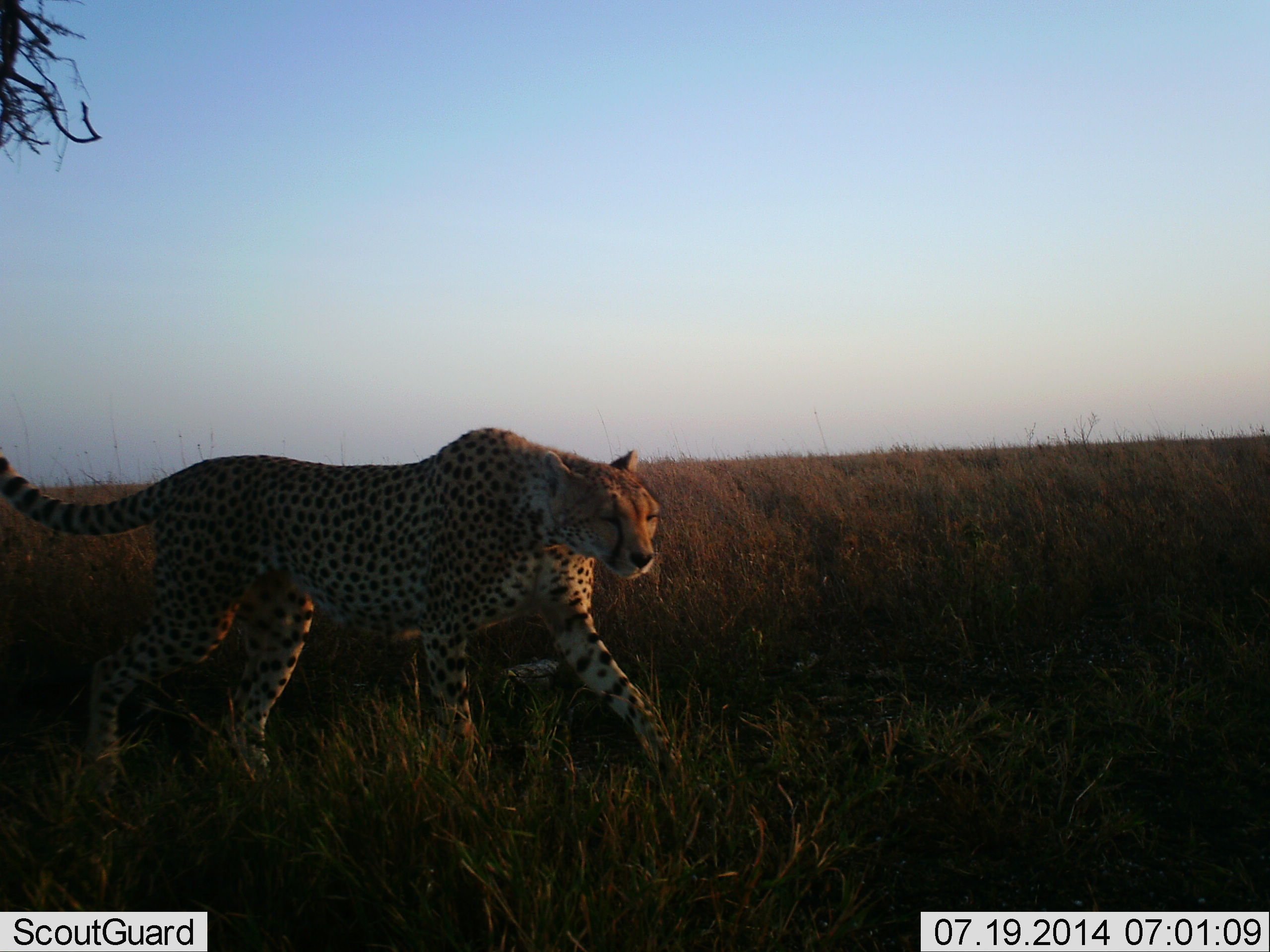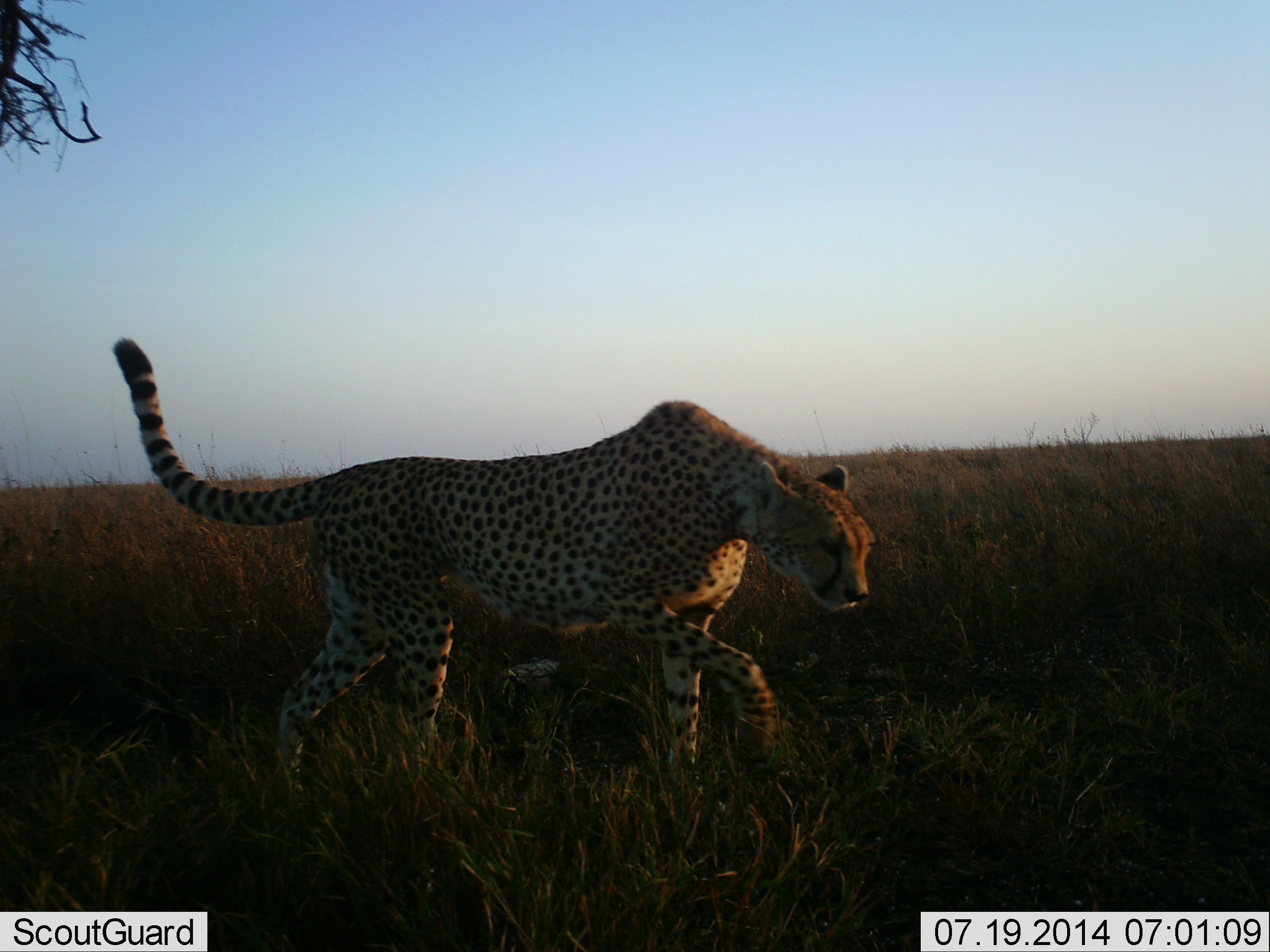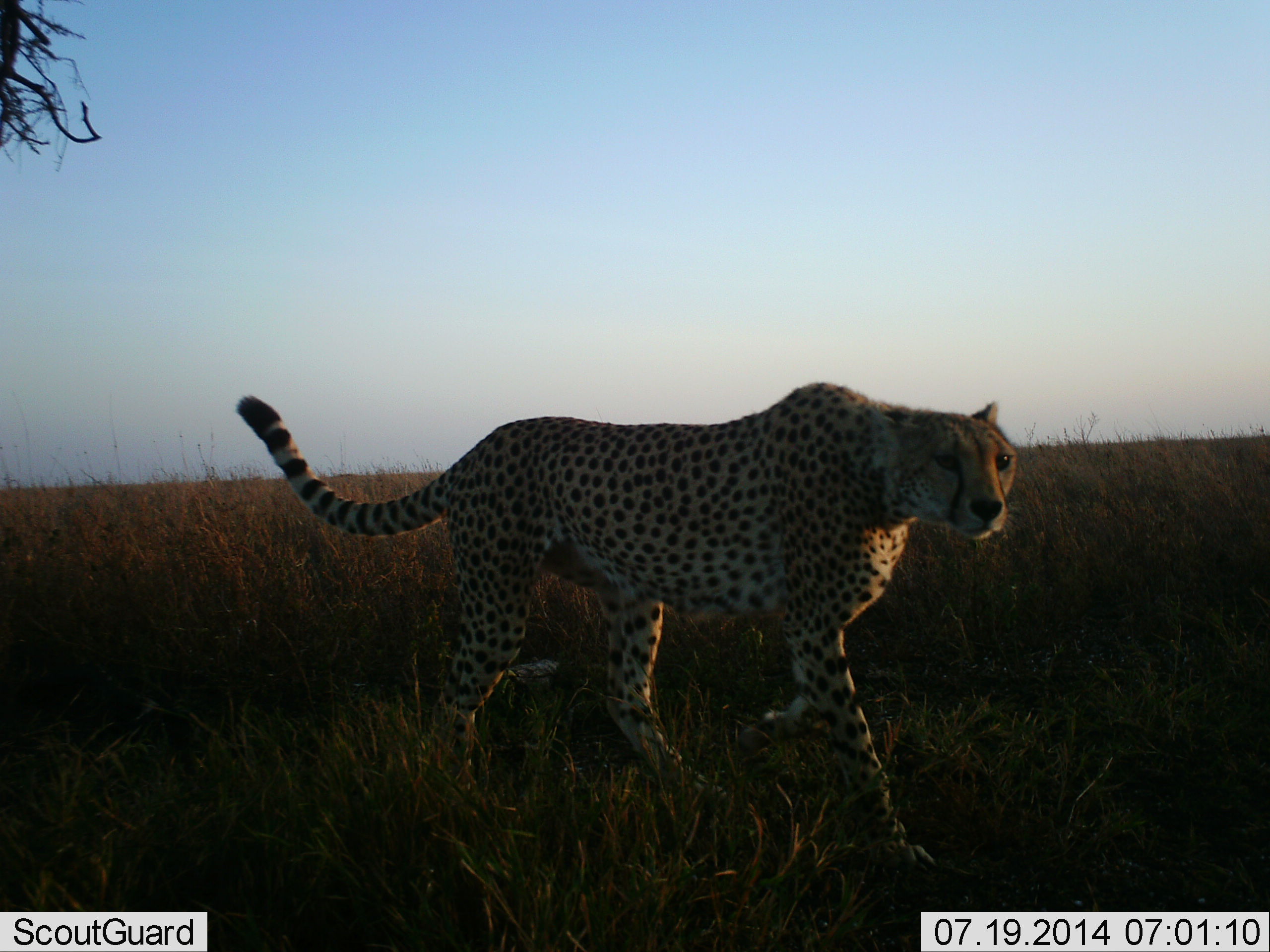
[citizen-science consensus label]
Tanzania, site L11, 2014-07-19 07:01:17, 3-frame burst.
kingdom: Animalia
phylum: Chordata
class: Mammalia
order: Carnivora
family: Felidae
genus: Acinonyx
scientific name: Acinonyx jubatus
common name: cheetah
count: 1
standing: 10%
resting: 0%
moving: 100%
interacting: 0%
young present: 0%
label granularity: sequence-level